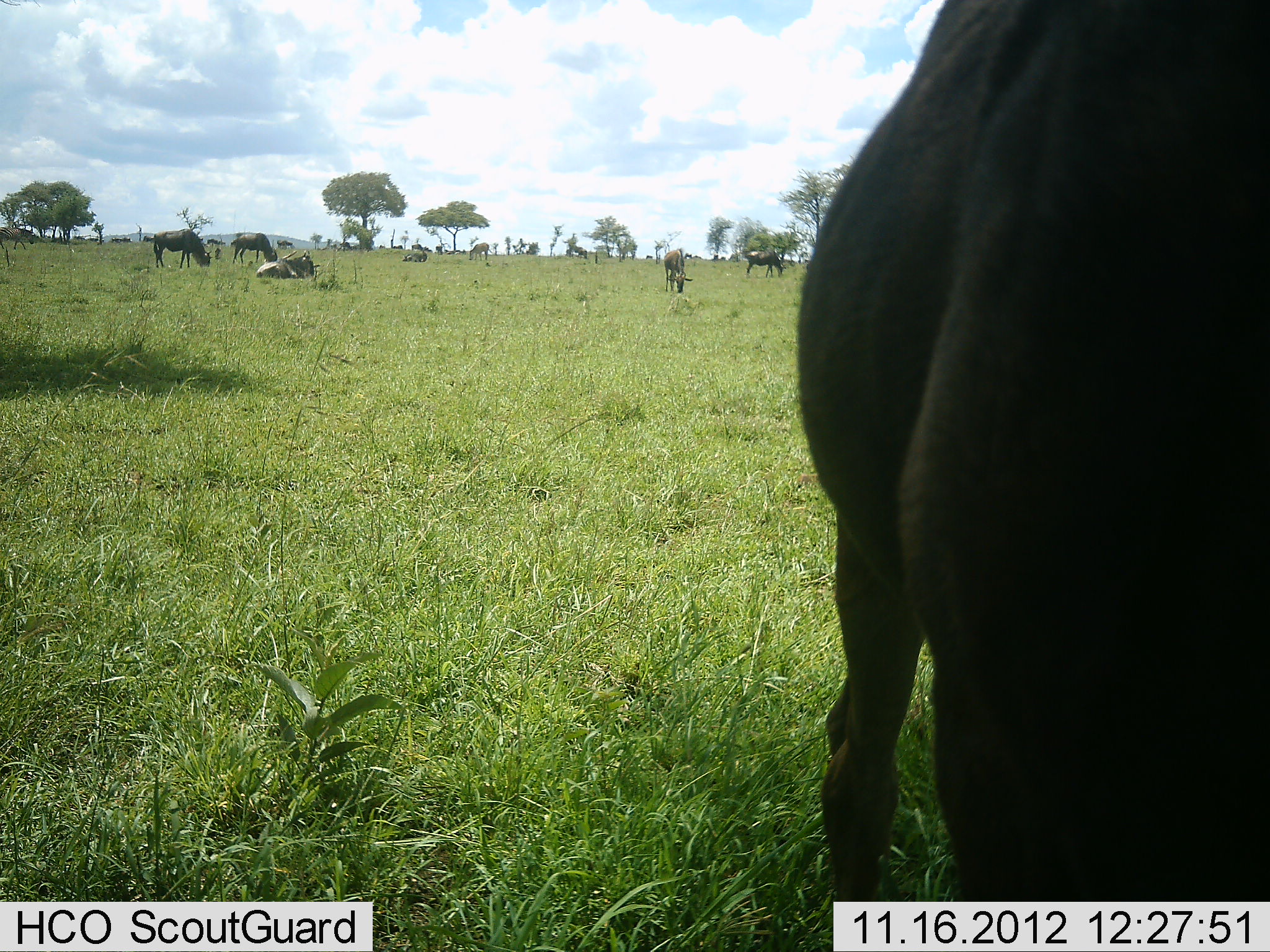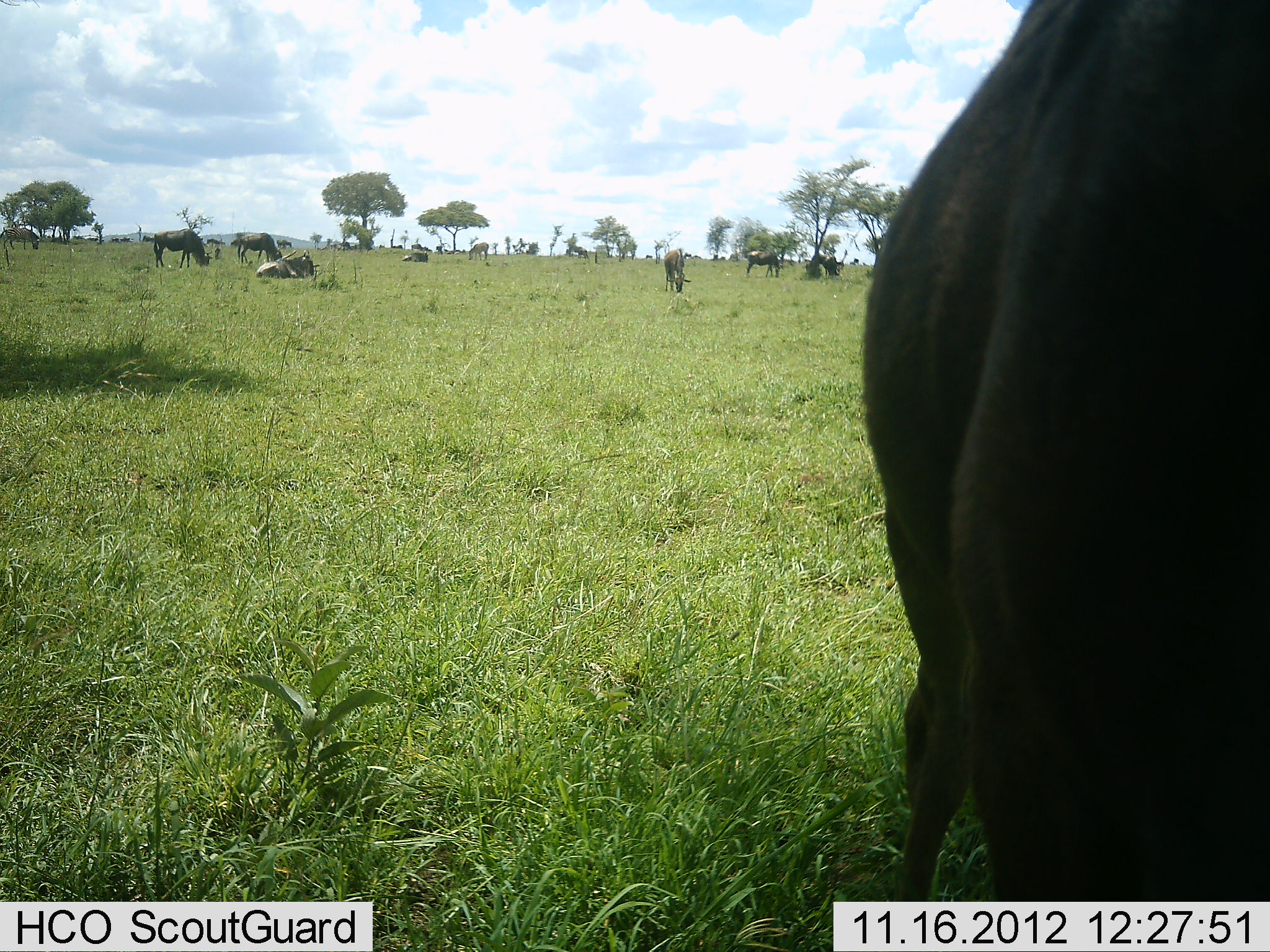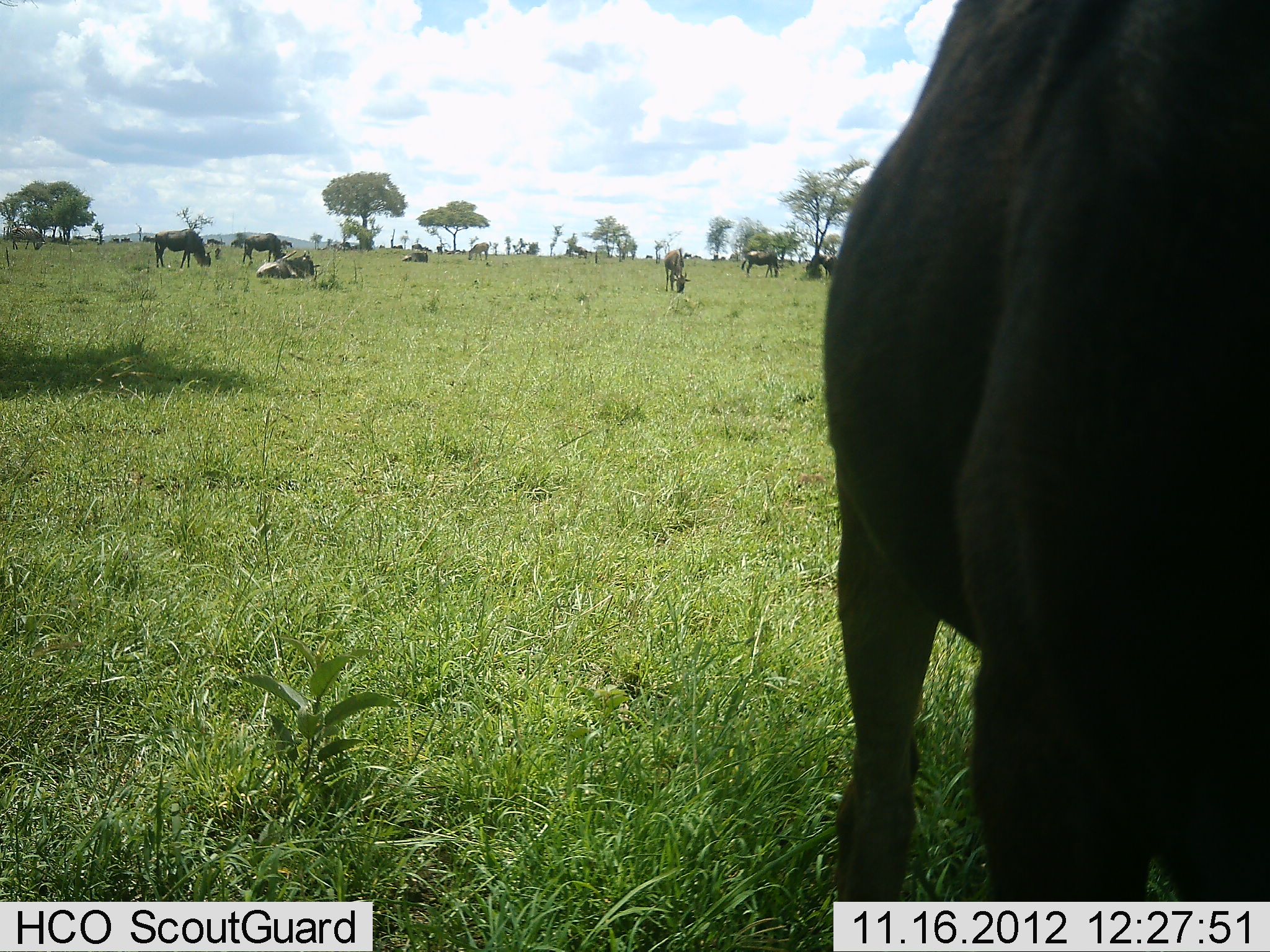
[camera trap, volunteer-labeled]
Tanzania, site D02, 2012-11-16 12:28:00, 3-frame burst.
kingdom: Animalia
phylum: Chordata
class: Mammalia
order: Artiodactyla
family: Bovidae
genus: Connochaetes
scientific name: Connochaetes taurinus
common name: blue wildebeest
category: wildebeest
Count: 11-50.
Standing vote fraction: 64%.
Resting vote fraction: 45%.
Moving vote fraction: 9%.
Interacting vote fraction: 0%.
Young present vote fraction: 0%.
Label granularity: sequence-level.